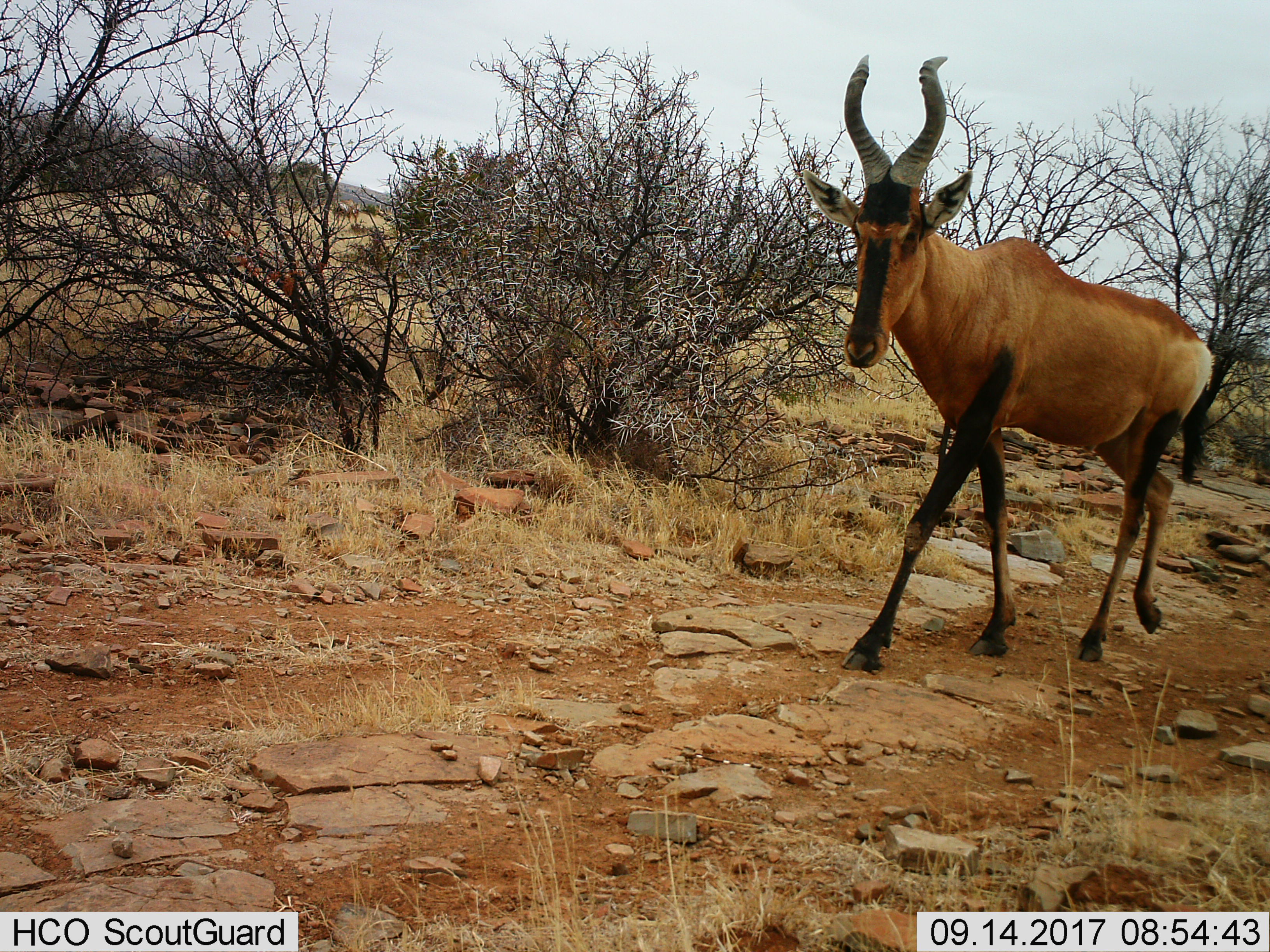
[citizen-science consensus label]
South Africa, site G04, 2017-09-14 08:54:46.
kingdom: Animalia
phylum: Chordata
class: Mammalia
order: Artiodactyla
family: Bovidae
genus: Alcelaphus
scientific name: Alcelaphus buselaphus caama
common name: red hartebeest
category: hartebeestred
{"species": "hartebeestred (red hartebeest) (Alcelaphus buselaphus caama)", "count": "1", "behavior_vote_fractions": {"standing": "33%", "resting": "0%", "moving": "89%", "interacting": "0%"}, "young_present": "0%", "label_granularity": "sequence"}